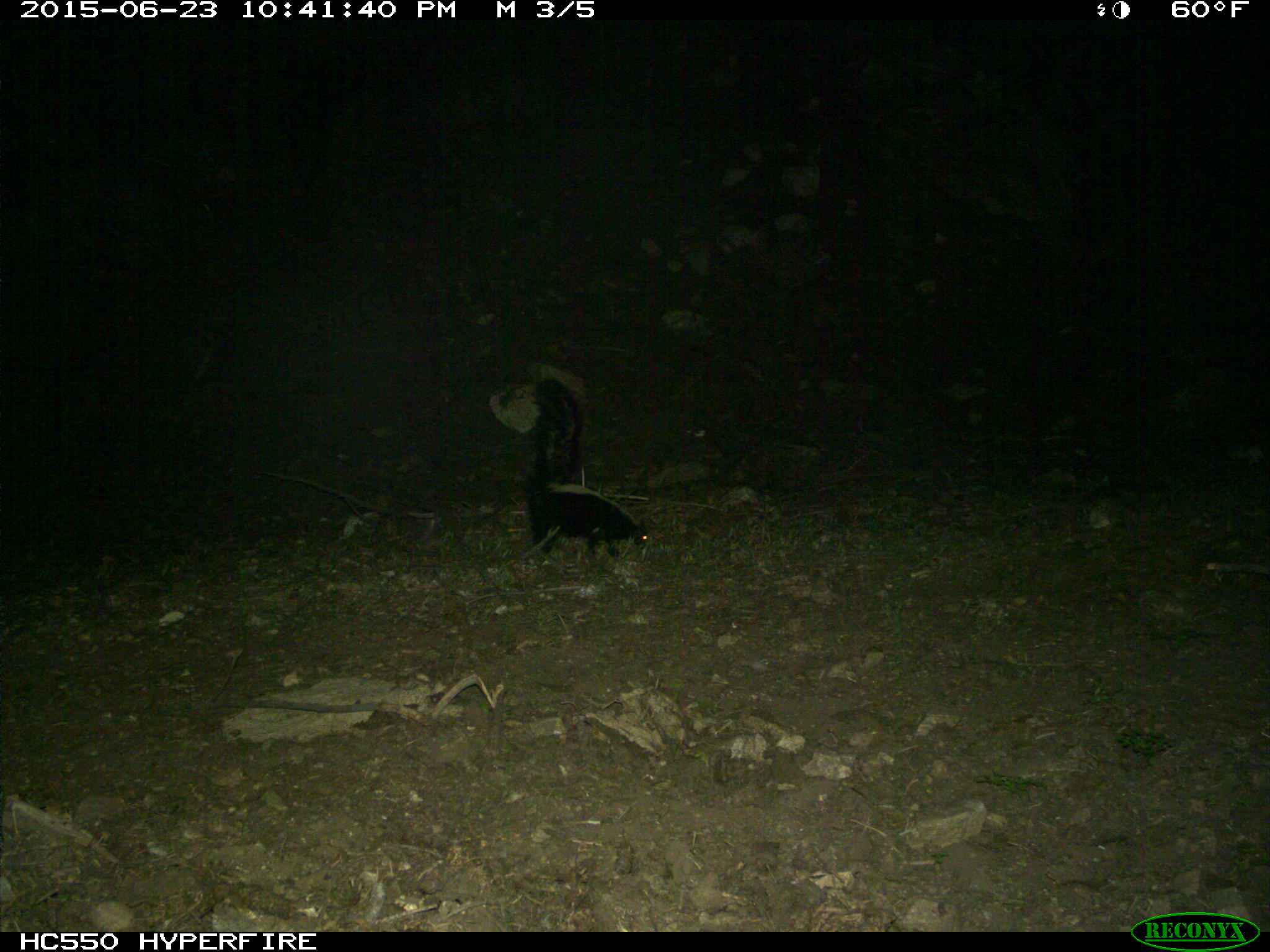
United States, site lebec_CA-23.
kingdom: Animalia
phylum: Chordata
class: Mammalia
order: Carnivora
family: Mephitidae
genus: Mephitis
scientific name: Mephitis mephitis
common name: striped skunk